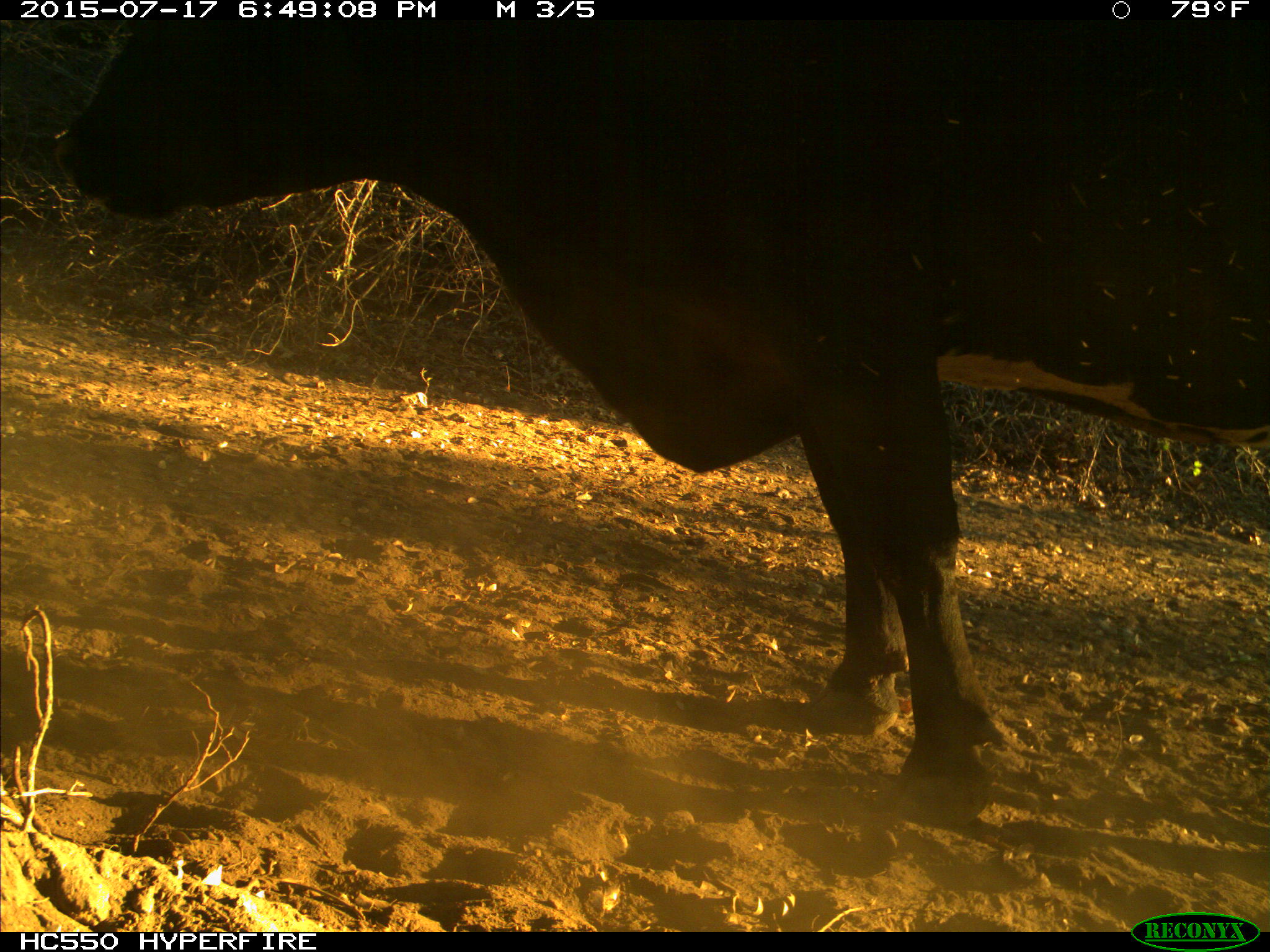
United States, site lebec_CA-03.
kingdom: Animalia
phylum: Chordata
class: Mammalia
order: Artiodactyla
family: Bovidae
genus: Bos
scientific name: Bos taurus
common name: domestic cow